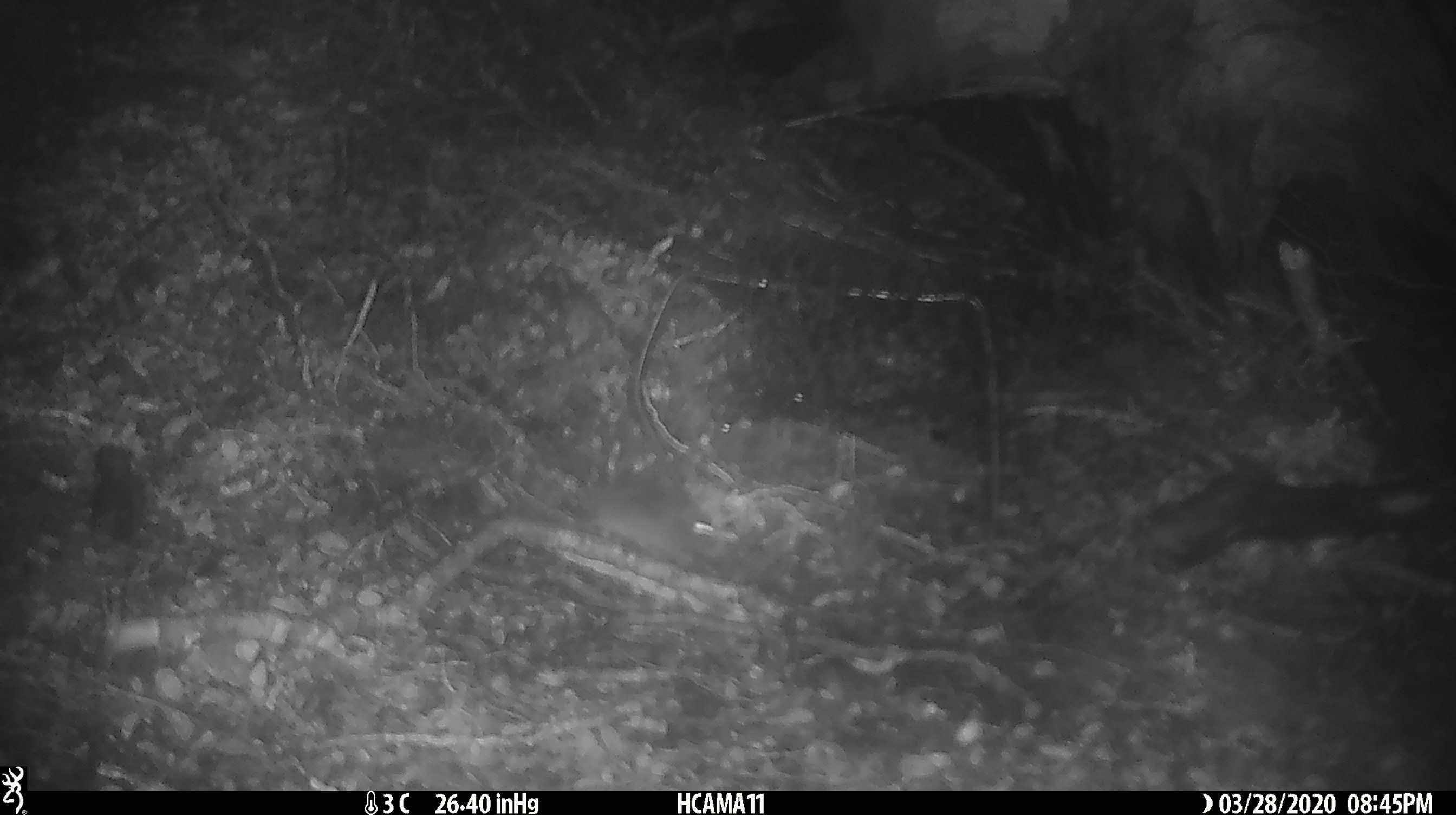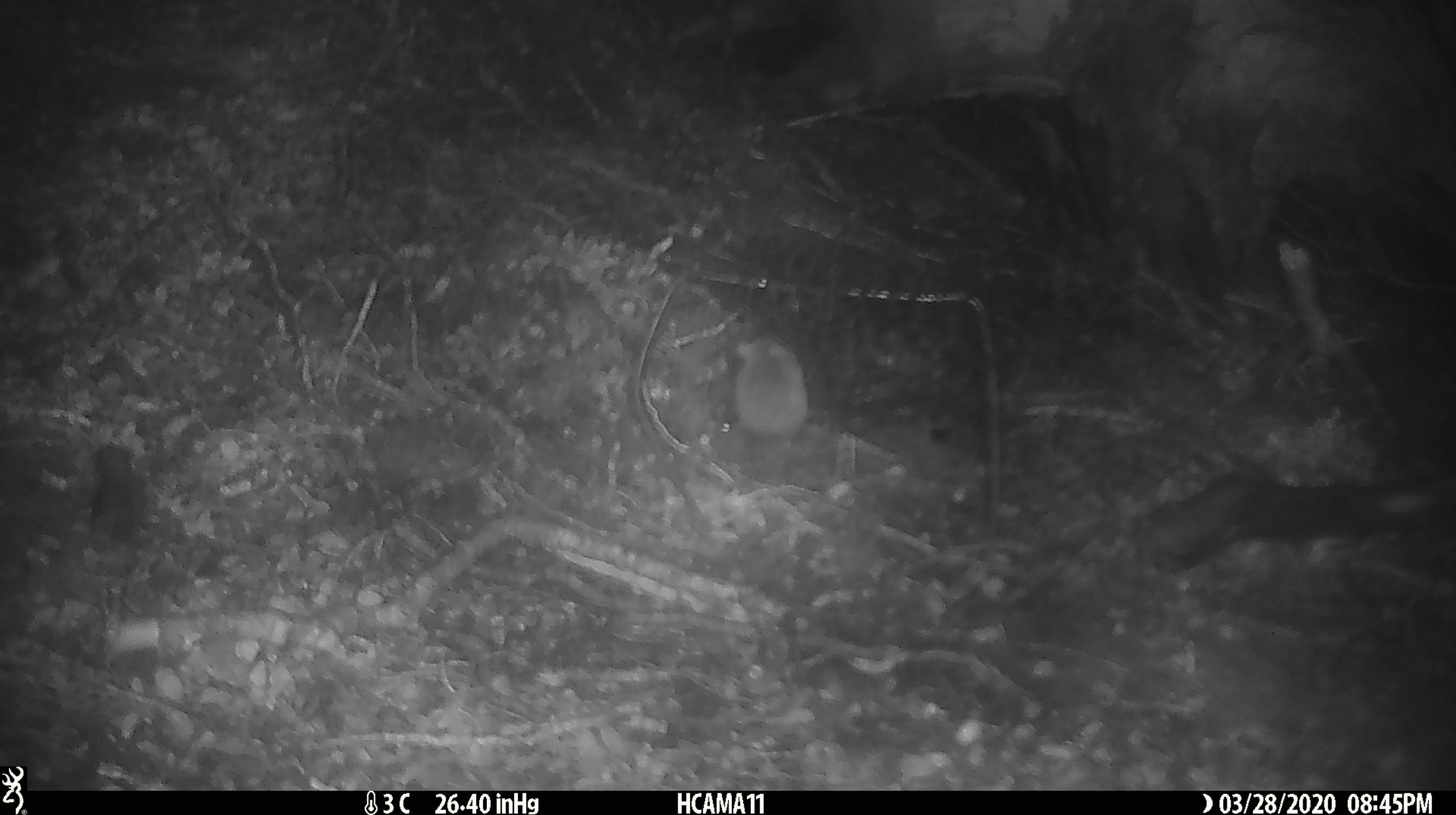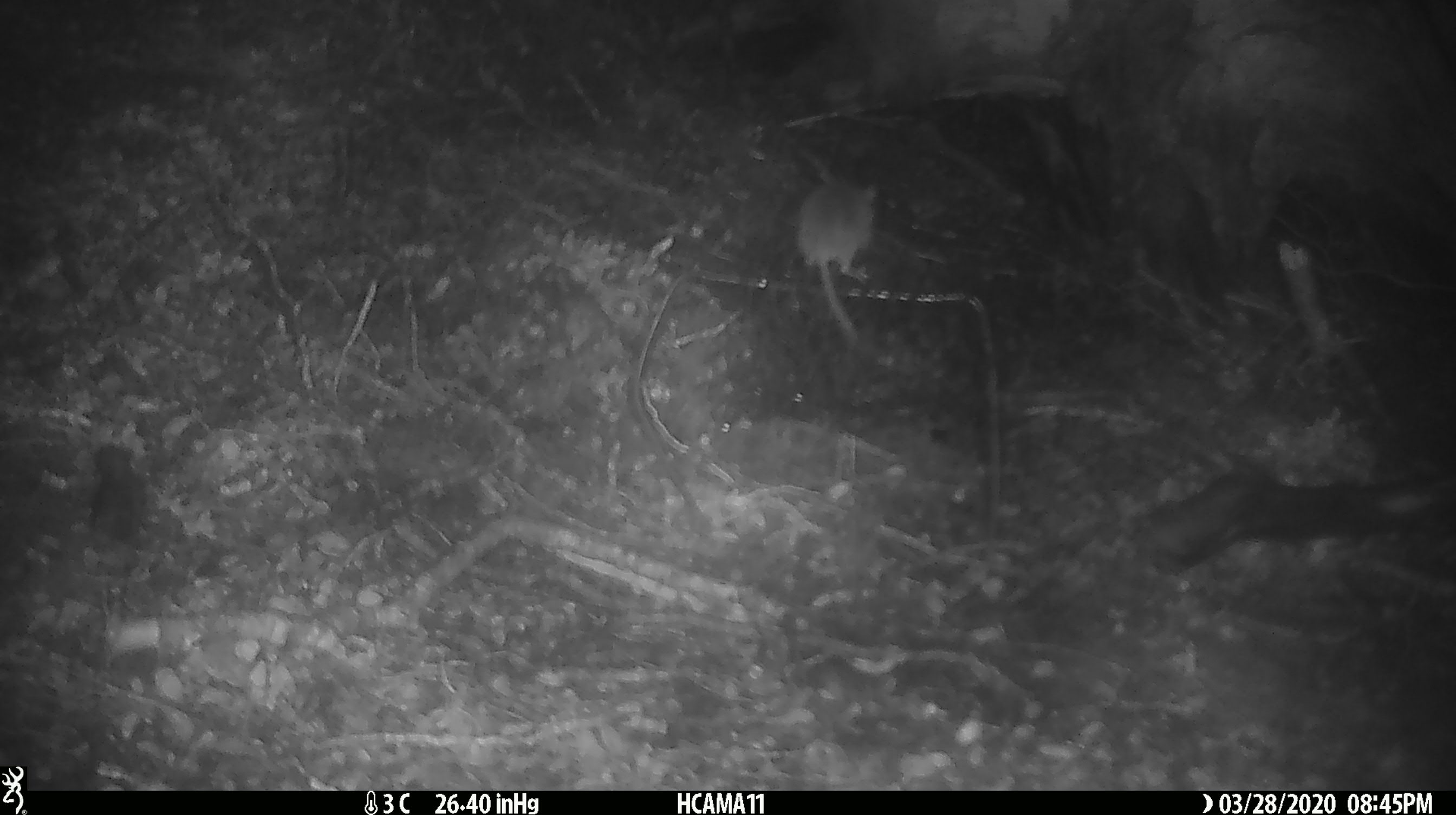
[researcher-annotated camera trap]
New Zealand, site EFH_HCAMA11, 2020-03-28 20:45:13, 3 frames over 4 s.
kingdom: Animalia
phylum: Chordata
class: Mammalia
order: Rodentia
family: Muridae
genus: Mus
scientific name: Mus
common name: mouse